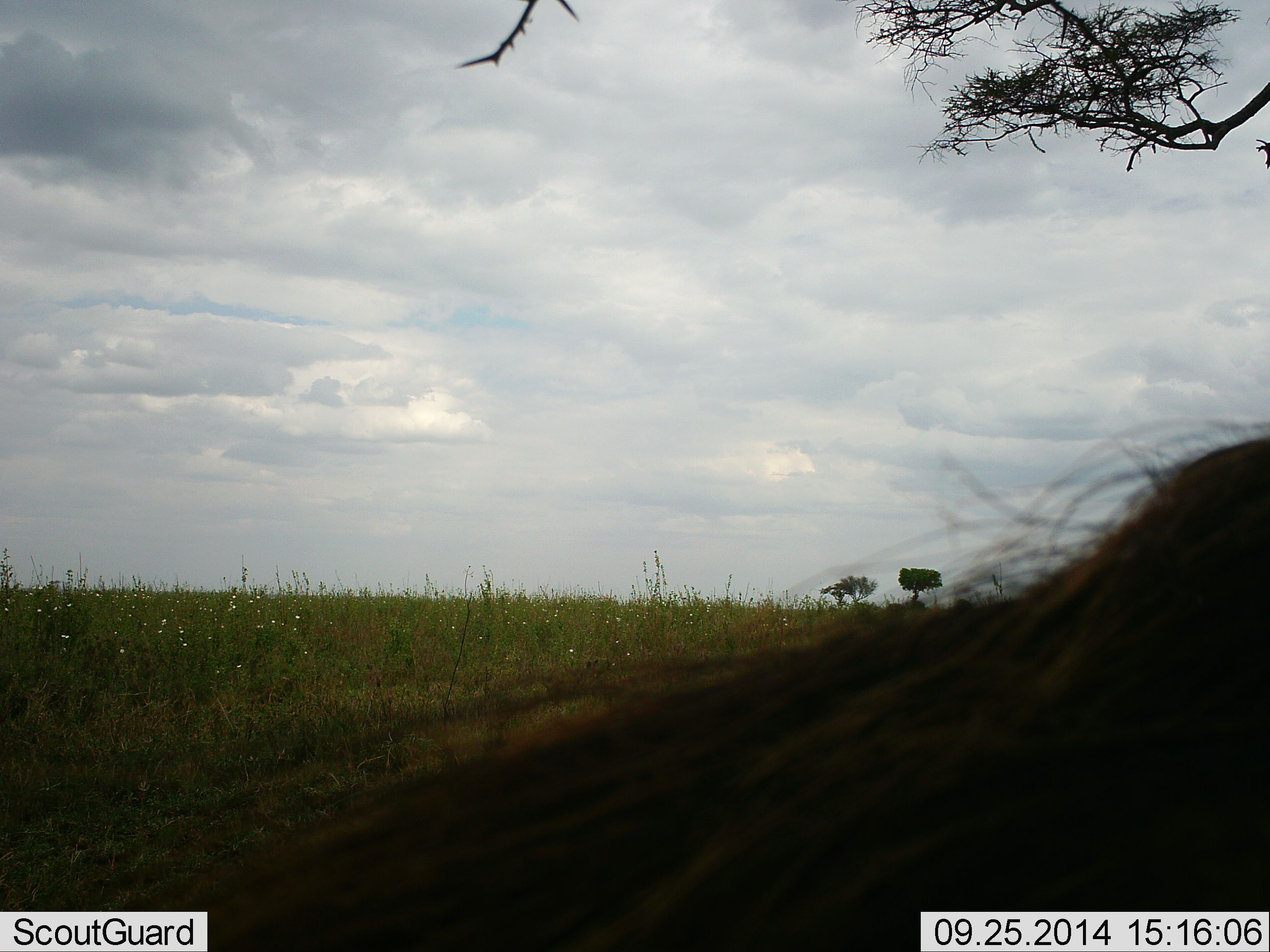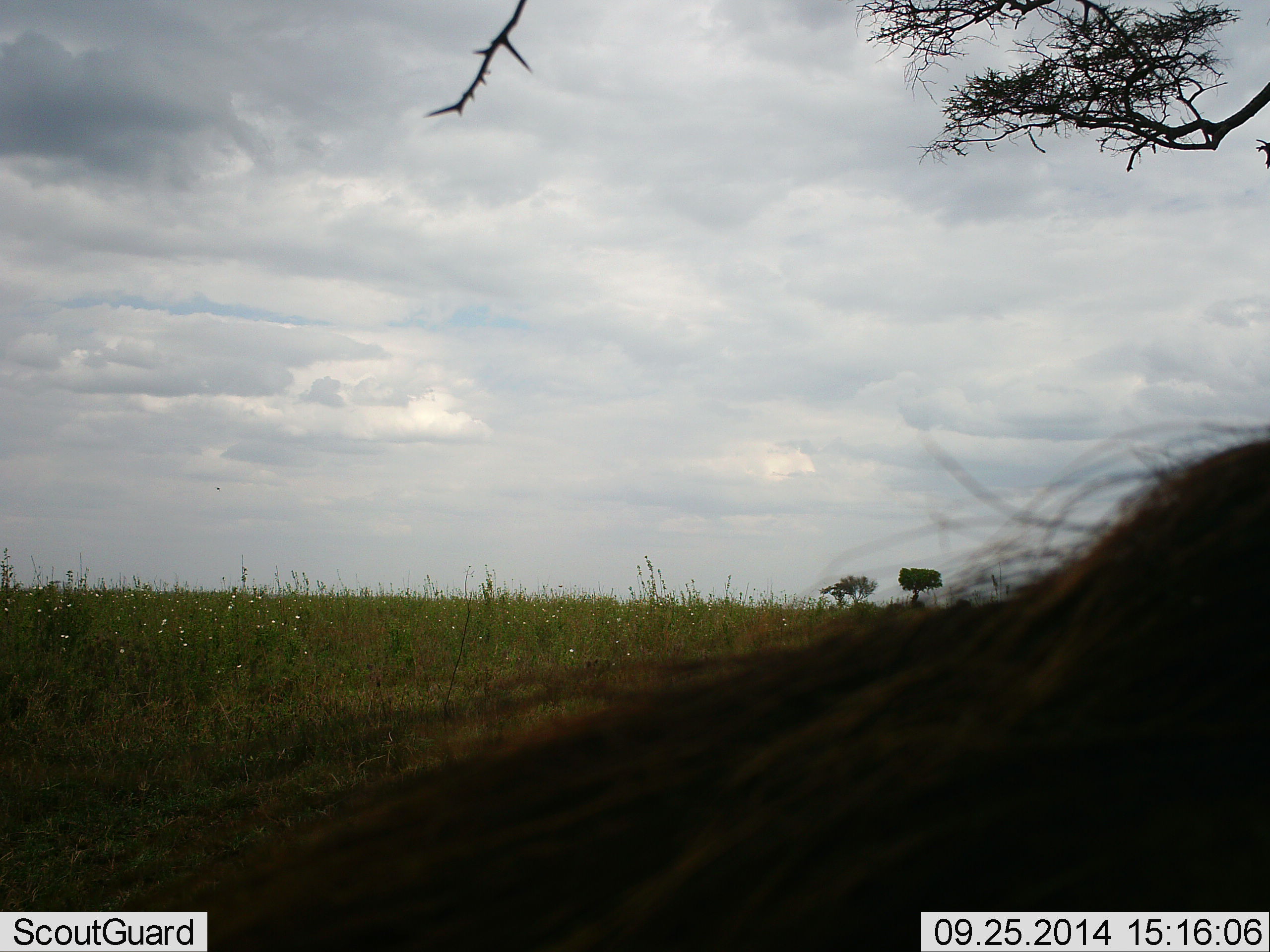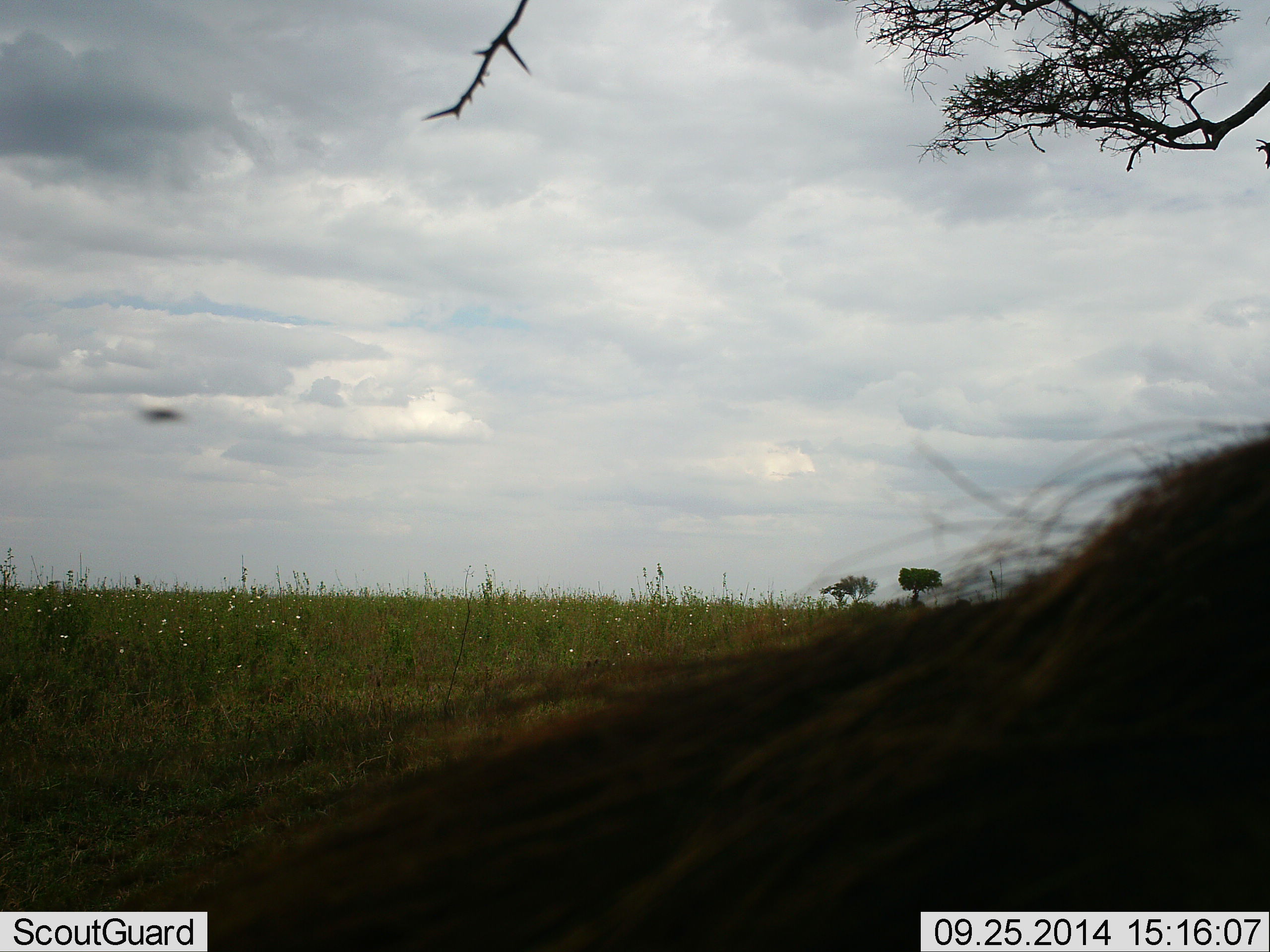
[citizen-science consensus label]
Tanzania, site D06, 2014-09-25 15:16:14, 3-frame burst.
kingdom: Animalia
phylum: Chordata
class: Mammalia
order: Artiodactyla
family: Bovidae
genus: Connochaetes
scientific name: Connochaetes taurinus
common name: blue wildebeest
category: wildebeest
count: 1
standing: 45%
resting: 55%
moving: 0%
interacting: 0%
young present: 0%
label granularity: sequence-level